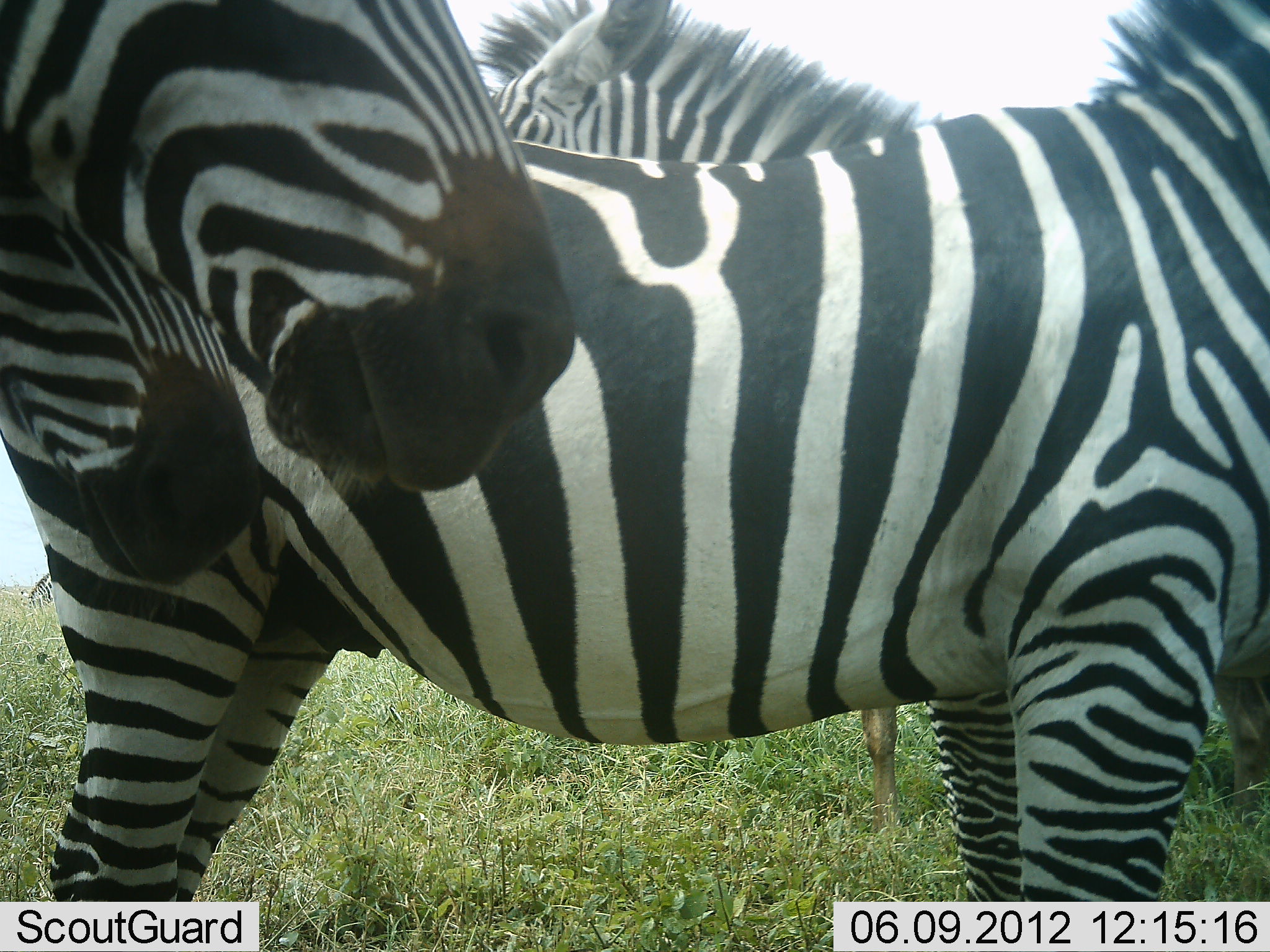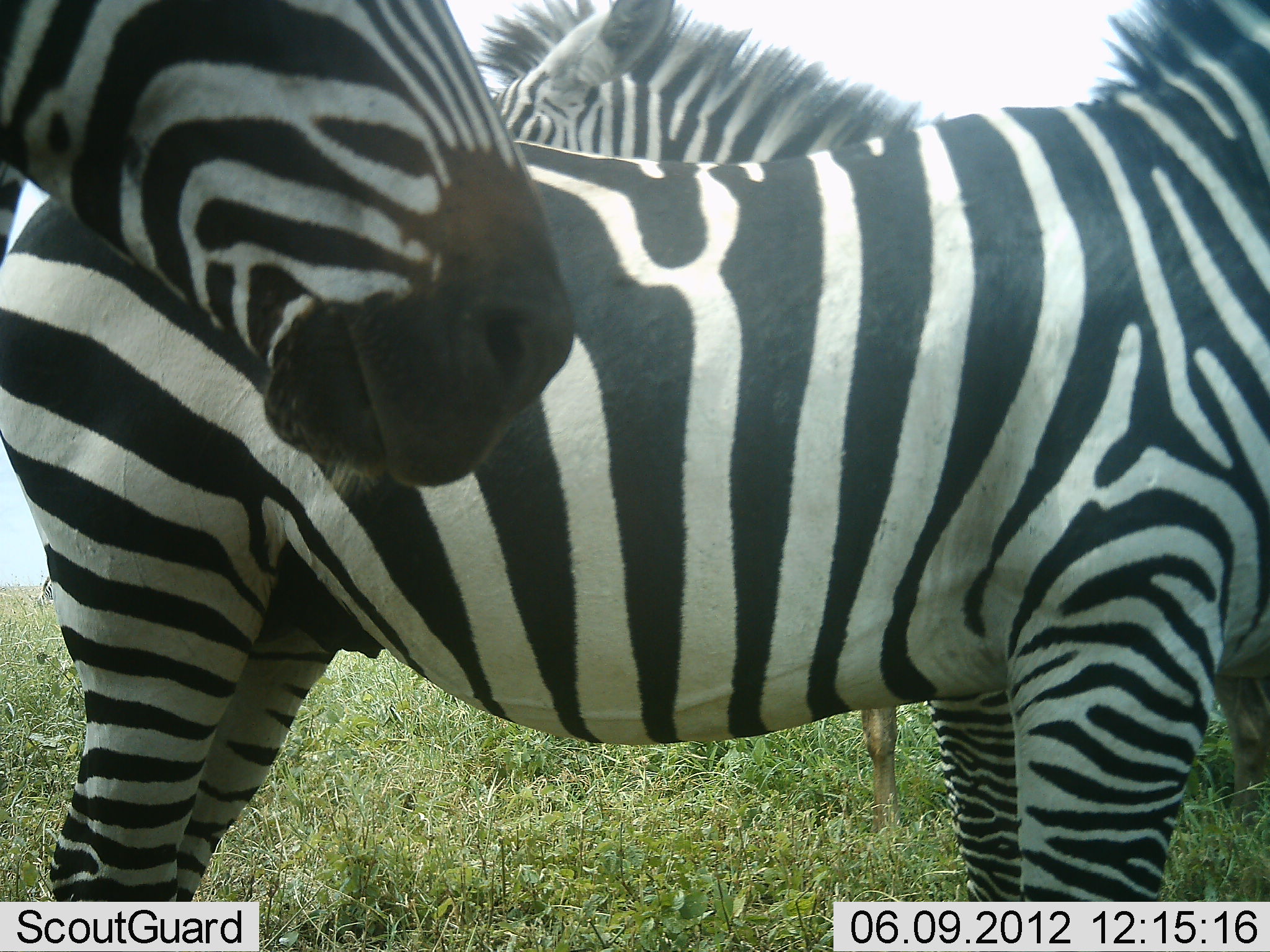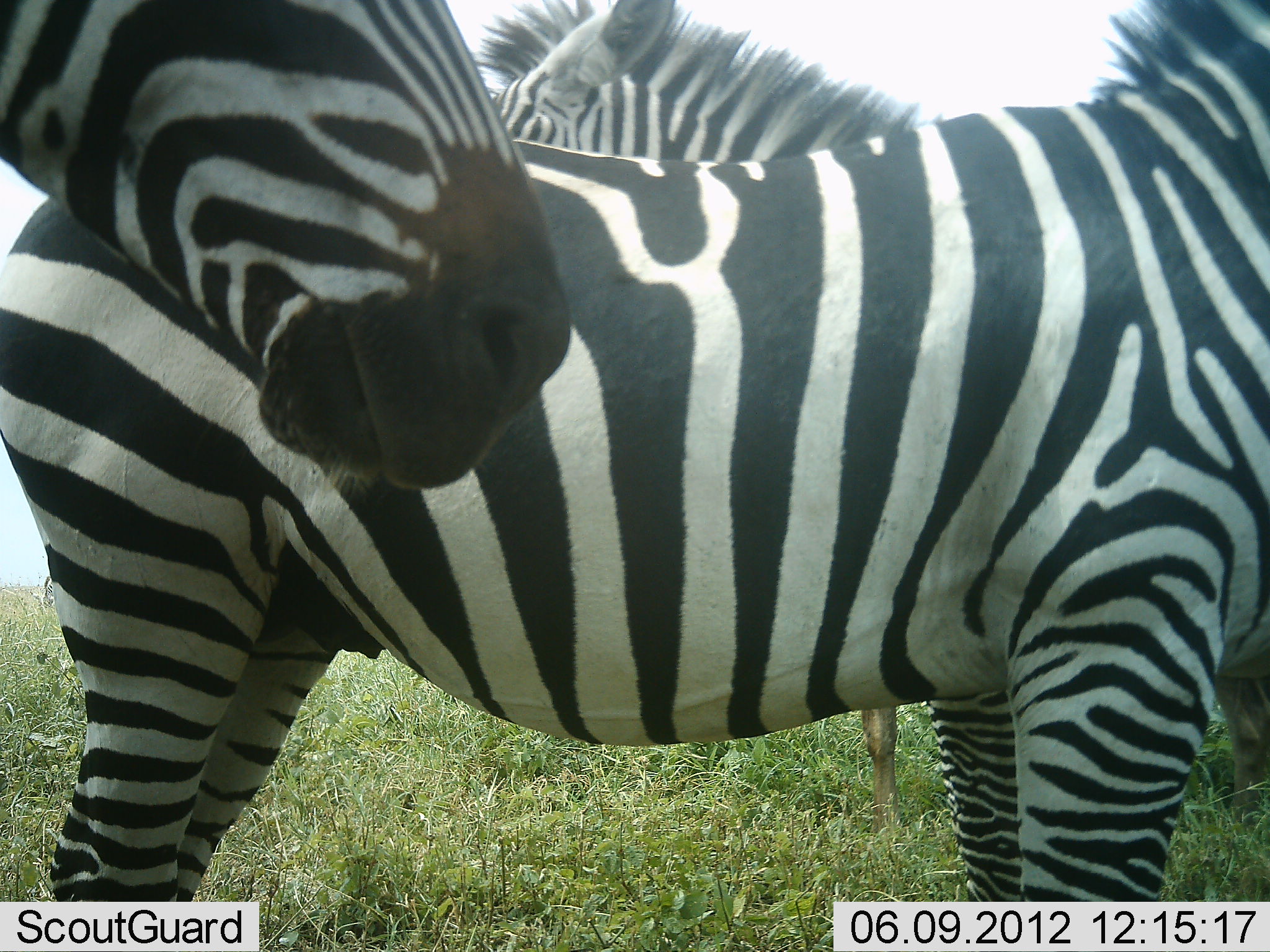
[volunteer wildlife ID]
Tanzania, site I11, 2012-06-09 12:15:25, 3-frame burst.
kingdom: Animalia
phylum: Chordata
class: Mammalia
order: Perissodactyla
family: Equidae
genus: Equus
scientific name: Equus quagga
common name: plains zebra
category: zebra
Zebra (plains zebra) (Equus quagga), count 4. Behavior (volunteer vote fractions): standing 100%, resting 0%, moving 0%, interacting 0%. Young present (vote fraction): 0%. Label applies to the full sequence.